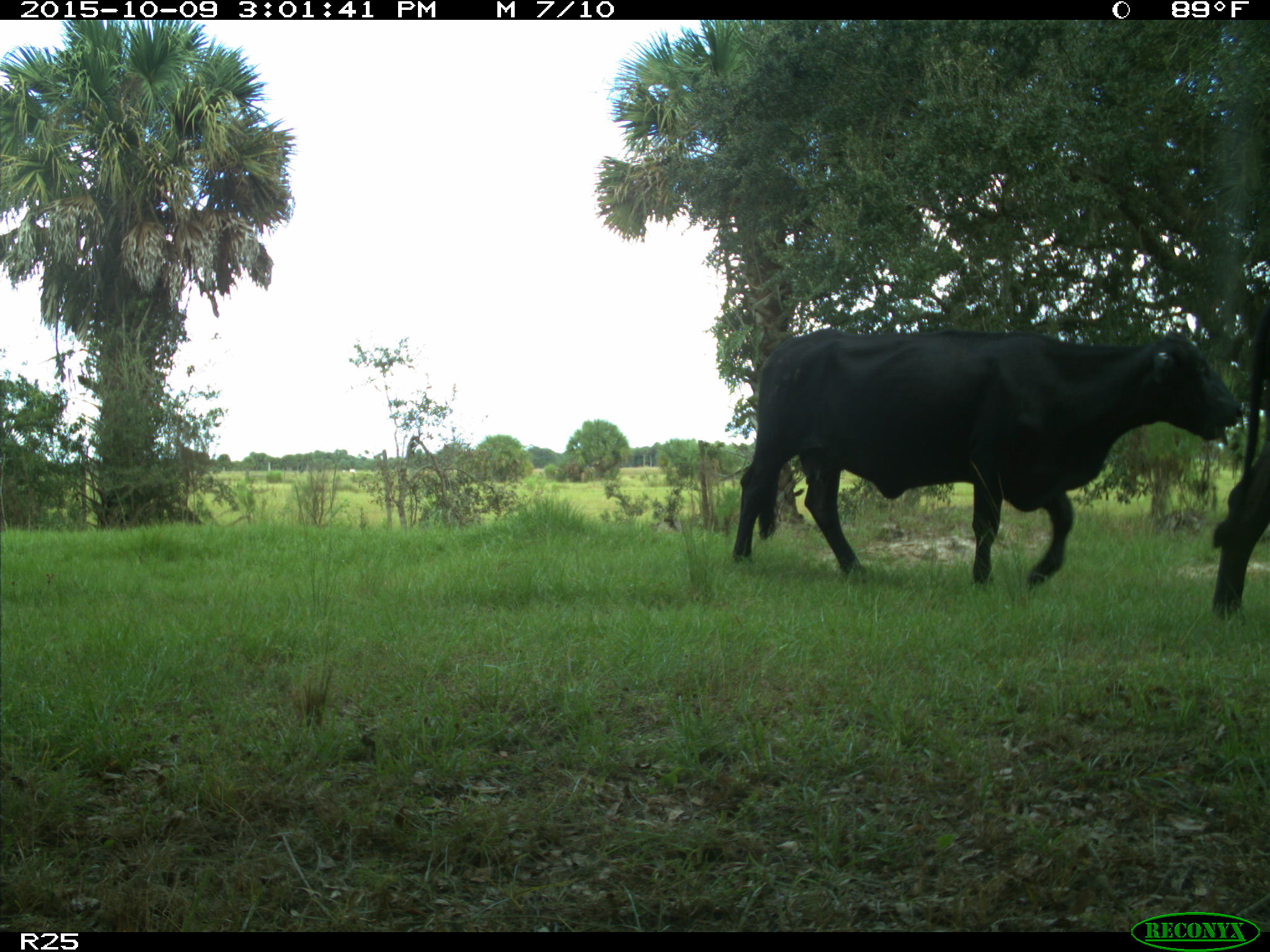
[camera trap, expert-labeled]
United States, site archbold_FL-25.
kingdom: Animalia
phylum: Chordata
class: Mammalia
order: Artiodactyla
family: Bovidae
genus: Bos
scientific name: Bos taurus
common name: domestic cow